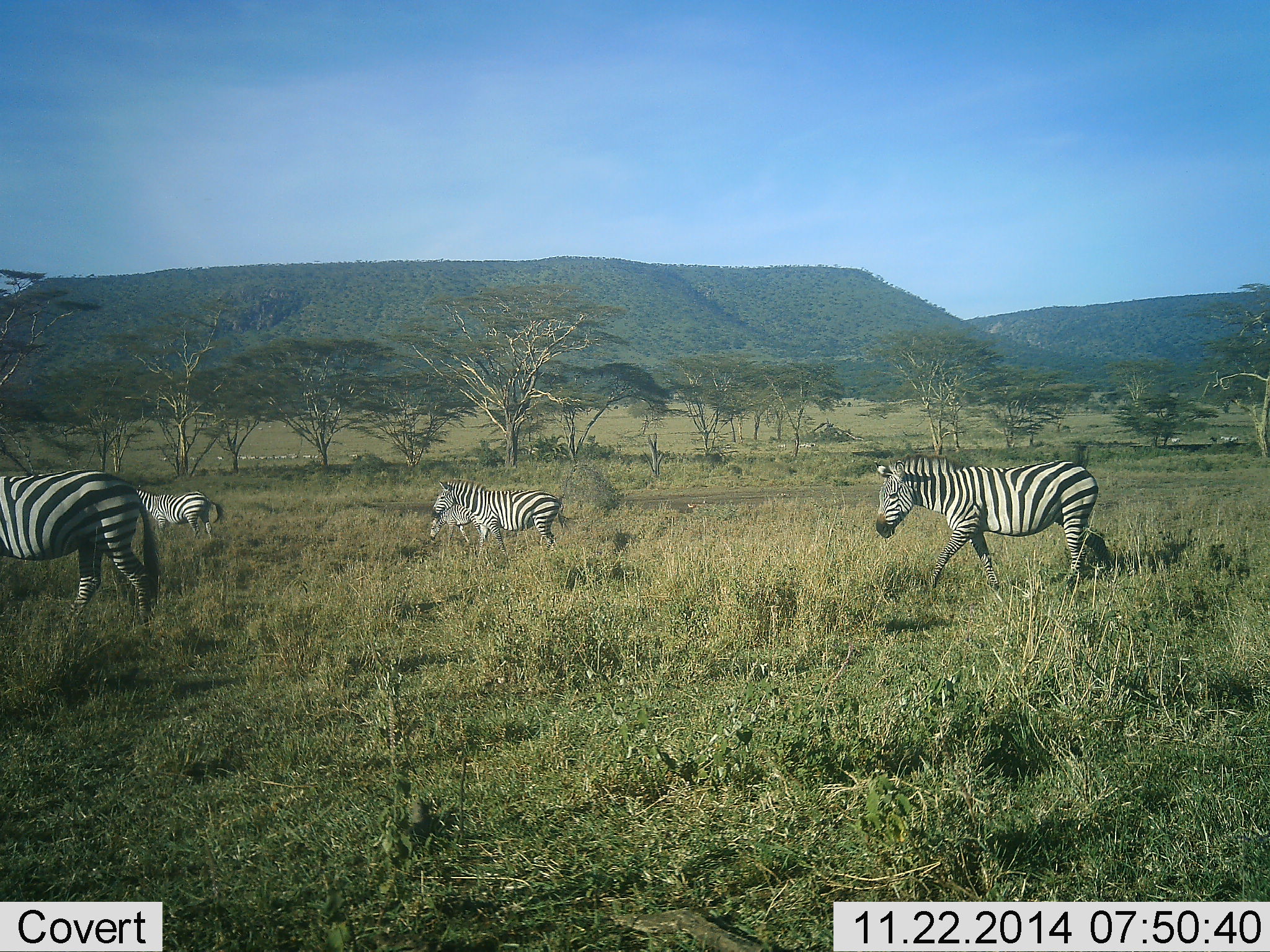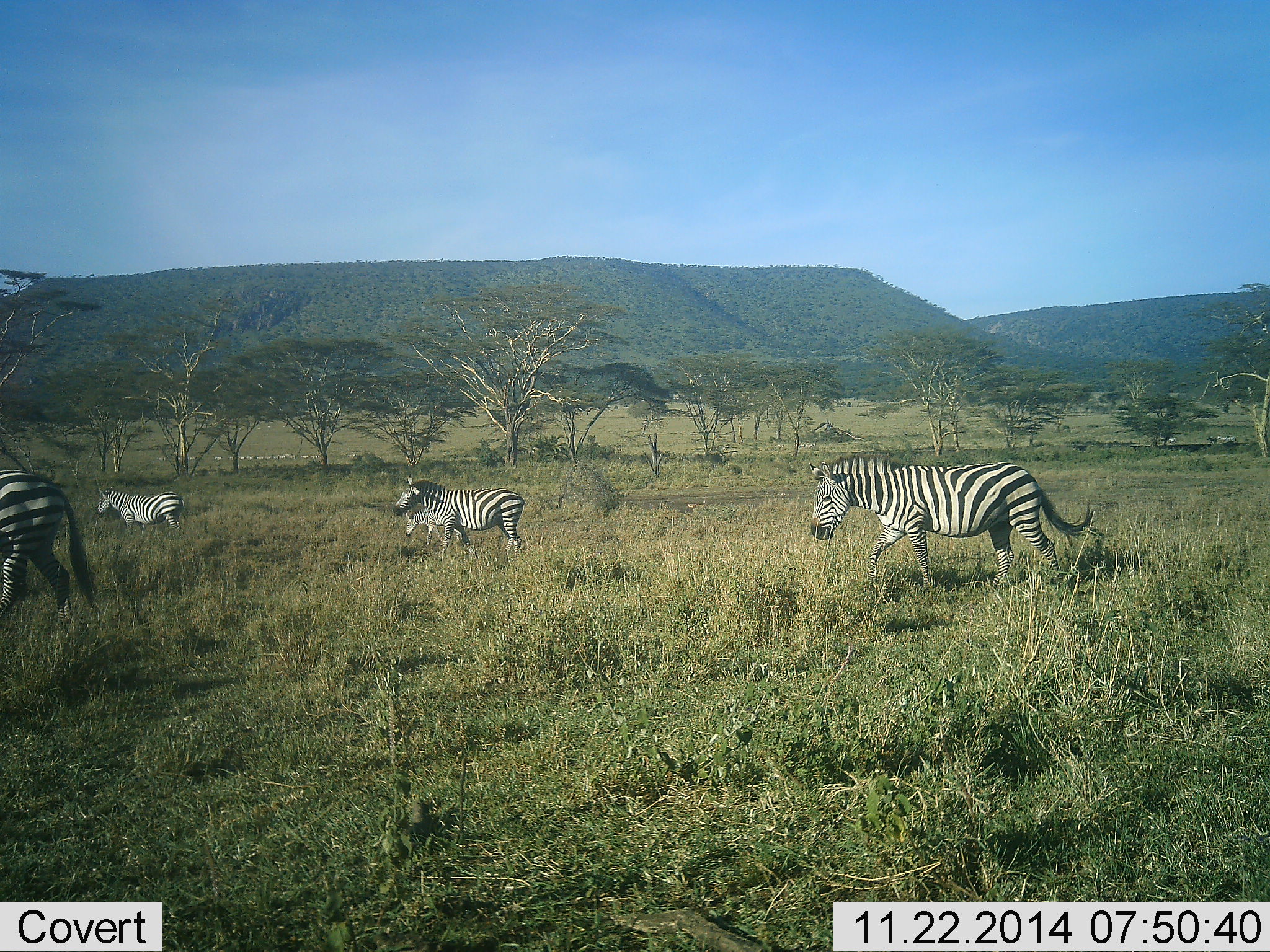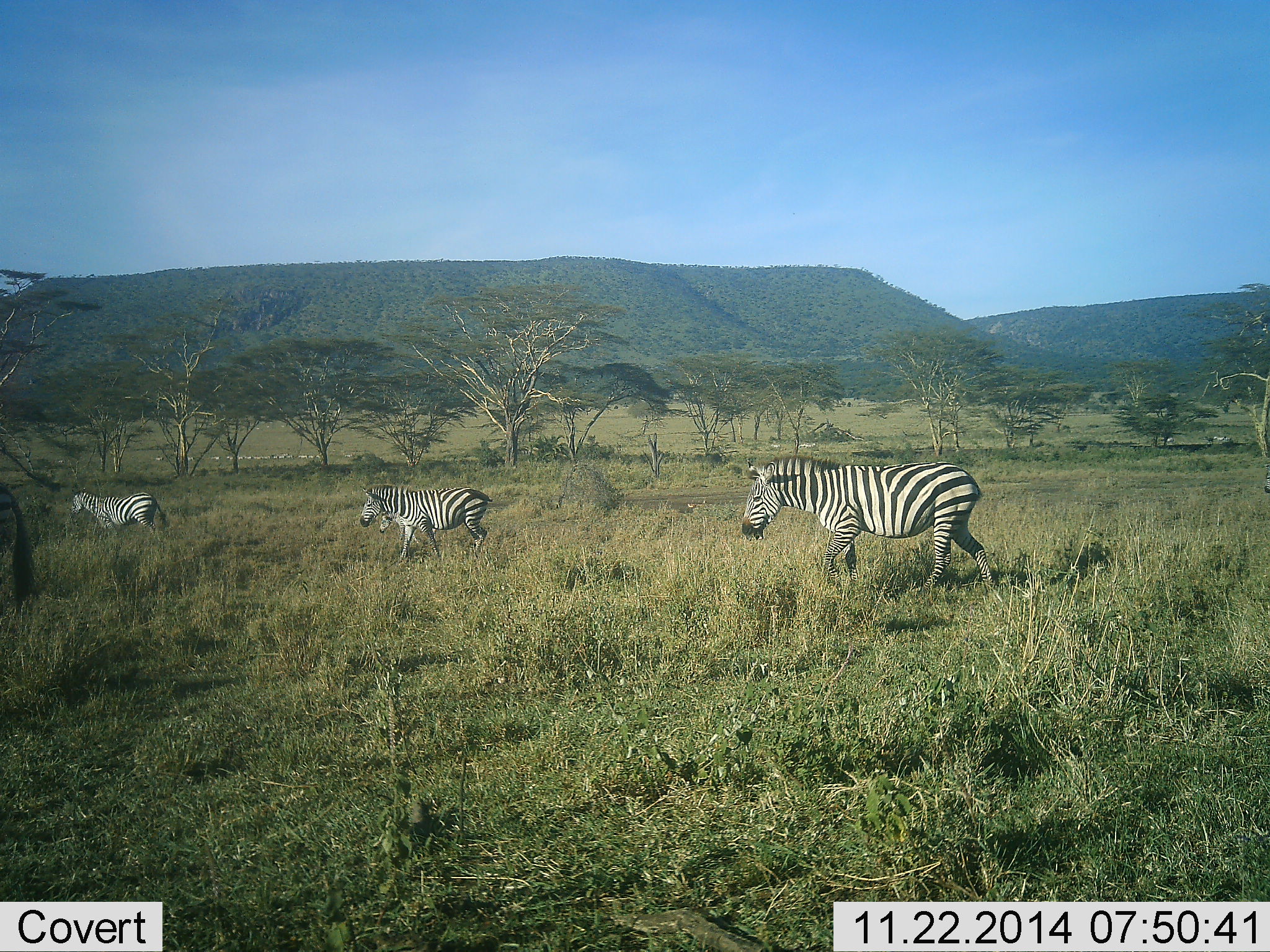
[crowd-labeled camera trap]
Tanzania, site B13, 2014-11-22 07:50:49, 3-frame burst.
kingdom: Animalia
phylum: Chordata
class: Mammalia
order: Perissodactyla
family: Equidae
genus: Equus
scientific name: Equus quagga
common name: plains zebra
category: zebra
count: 5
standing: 0%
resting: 0%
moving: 100%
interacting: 0%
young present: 30%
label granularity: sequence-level